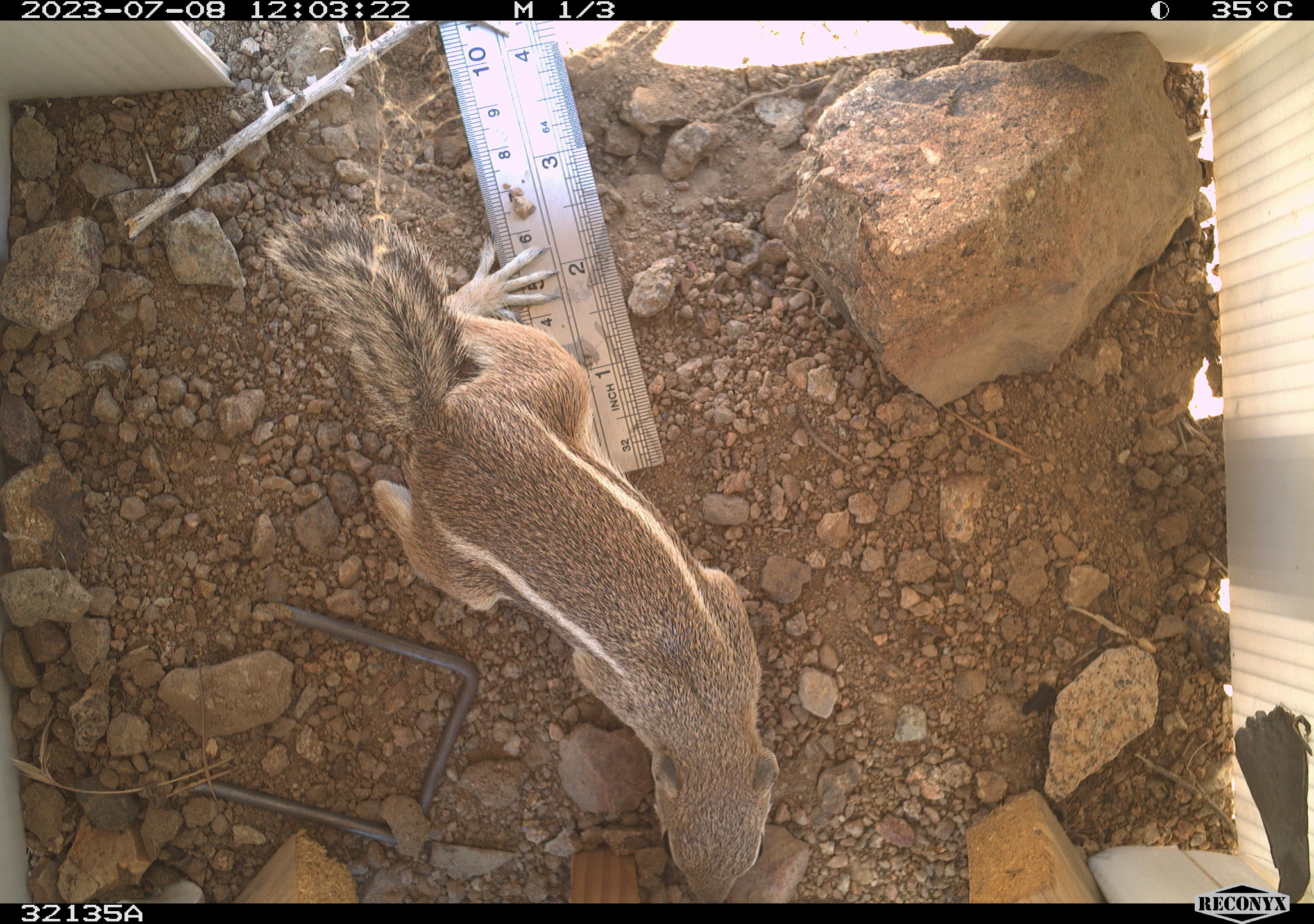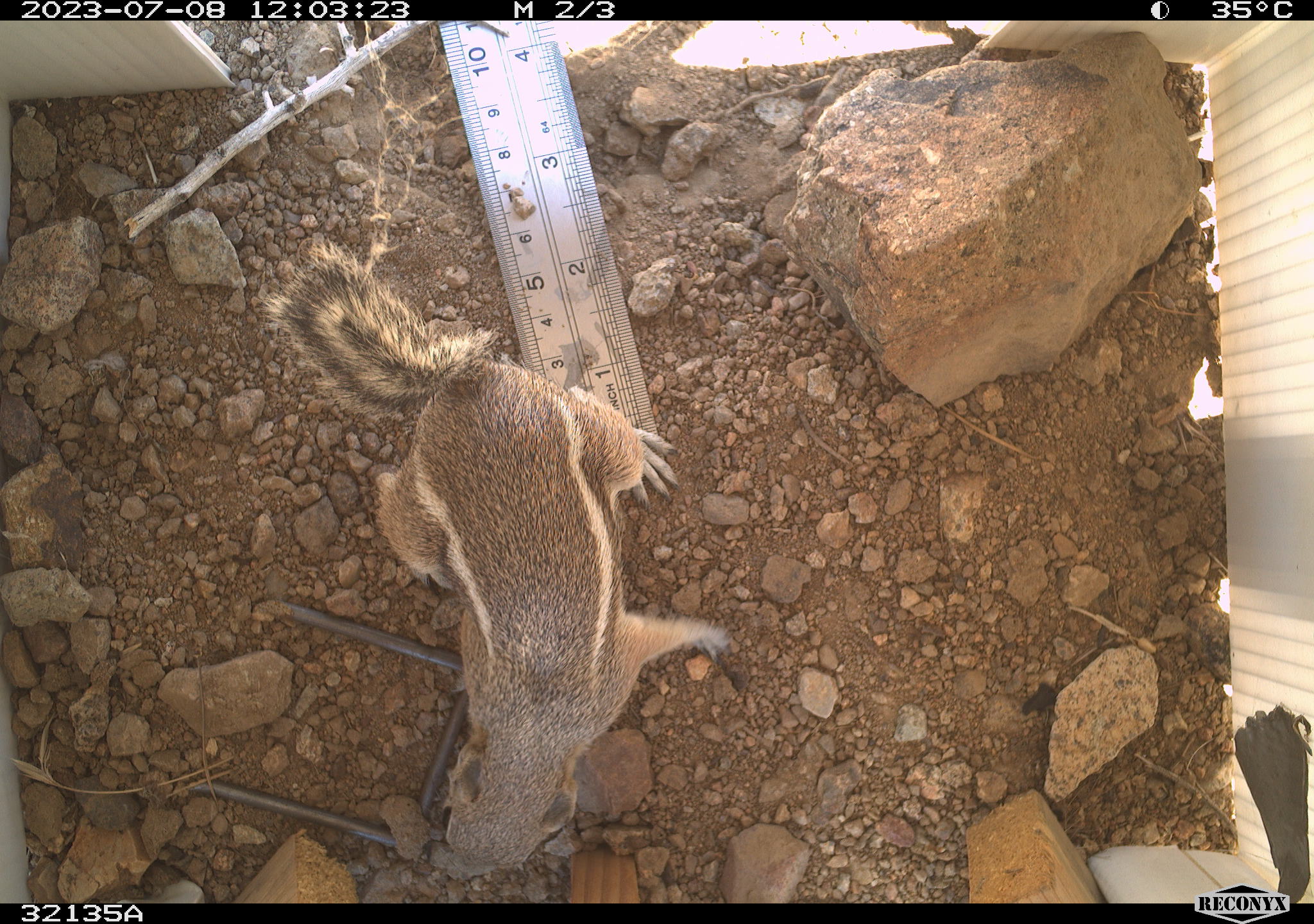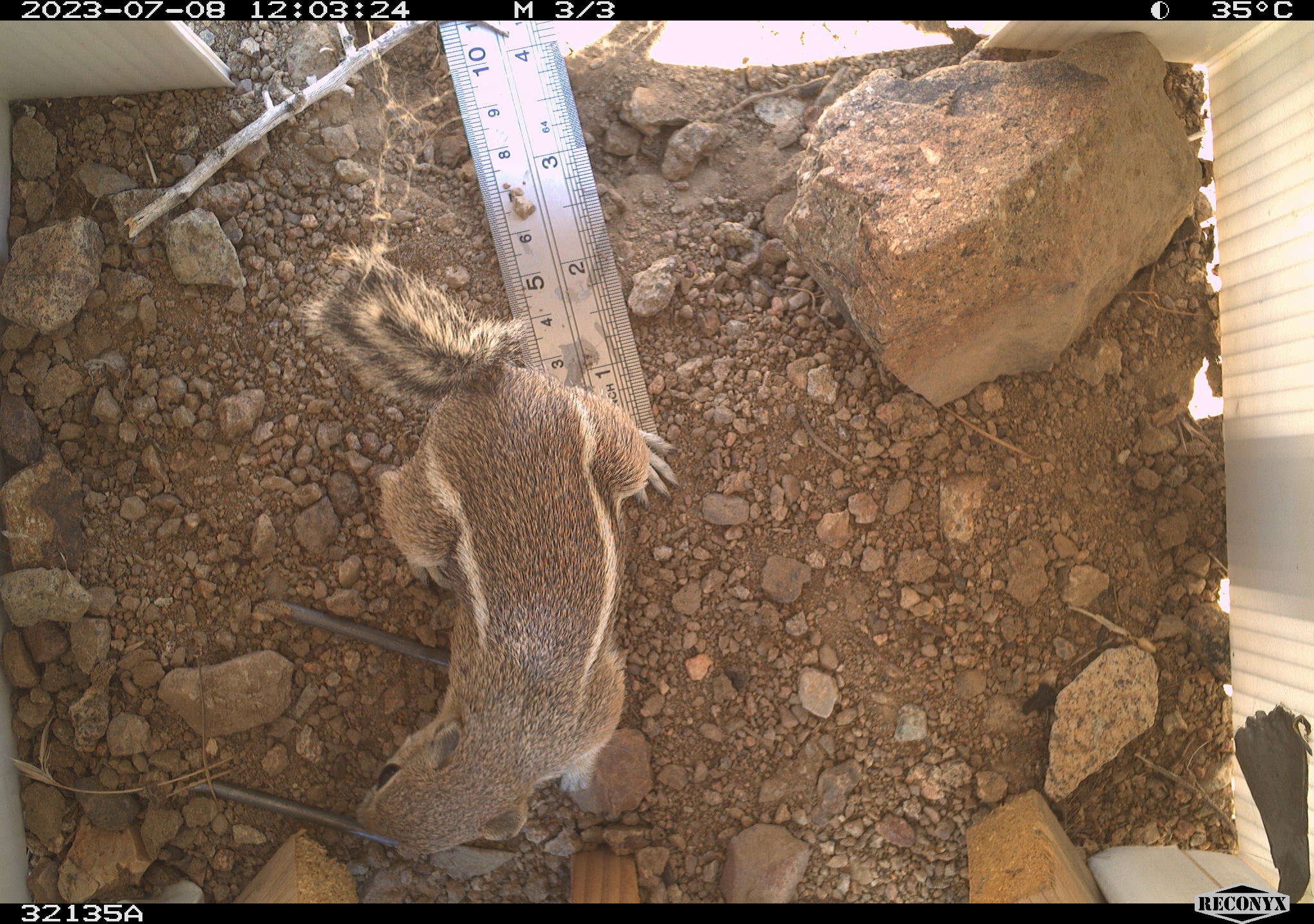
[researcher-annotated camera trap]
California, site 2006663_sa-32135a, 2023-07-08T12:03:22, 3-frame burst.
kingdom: Animalia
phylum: Chordata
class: Mammalia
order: Rodentia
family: Sciuridae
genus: Ammospermophilus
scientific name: Ammospermophilus leucurus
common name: white-tailed antelope squirrel